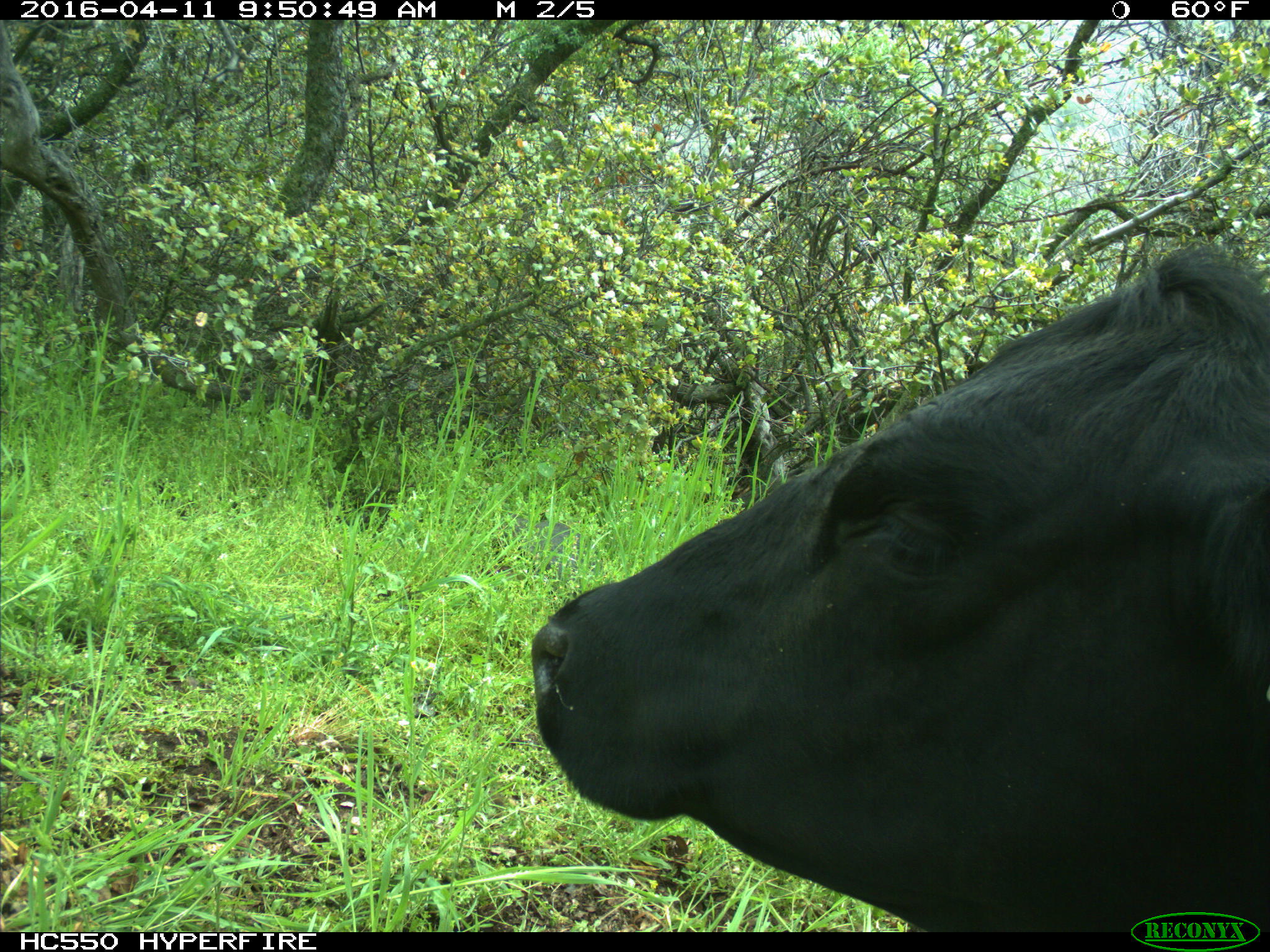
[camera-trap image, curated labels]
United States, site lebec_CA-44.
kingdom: Animalia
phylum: Chordata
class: Mammalia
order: Artiodactyla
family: Bovidae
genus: Bos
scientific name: Bos taurus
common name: domestic cow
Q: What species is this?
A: Bos taurus (domestic cow).